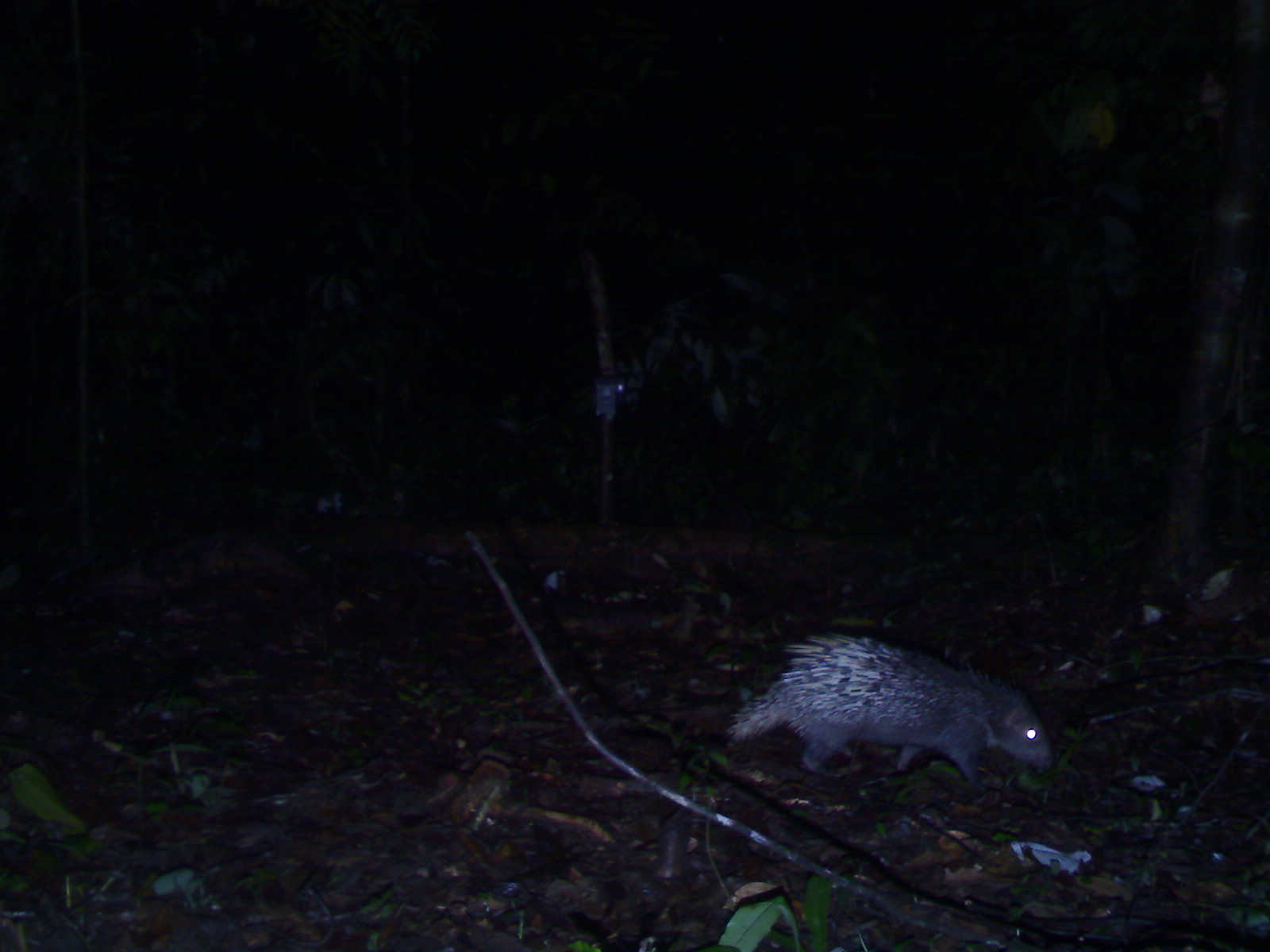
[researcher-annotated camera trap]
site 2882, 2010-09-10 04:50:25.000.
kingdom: Animalia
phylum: Chordata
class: Mammalia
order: Rodentia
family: Hystricidae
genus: Hystrix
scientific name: Hystrix brachyura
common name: east asian porcupine